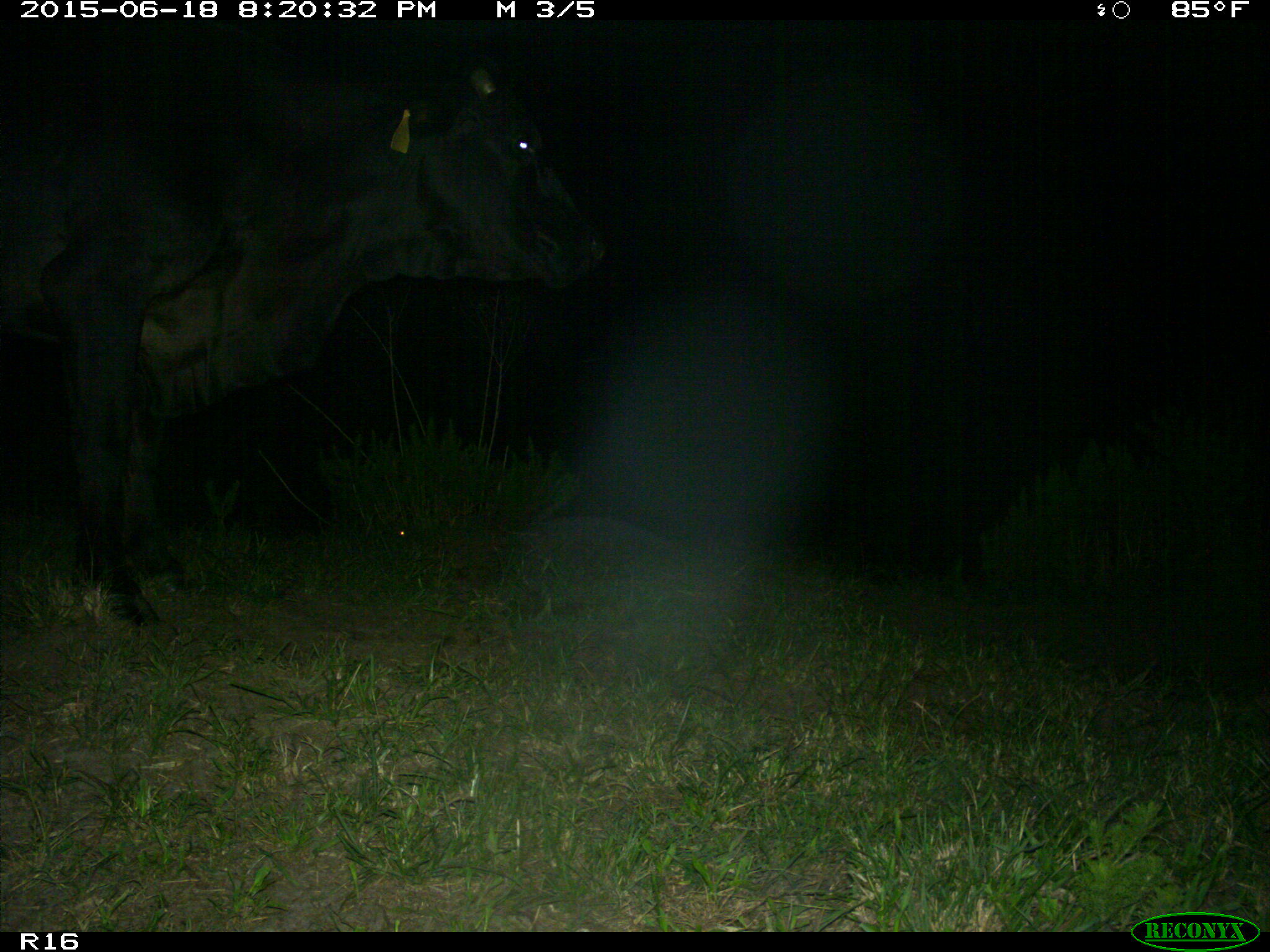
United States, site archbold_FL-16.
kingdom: Animalia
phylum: Chordata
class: Mammalia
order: Artiodactyla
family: Bovidae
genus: Bos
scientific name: Bos taurus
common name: domestic cow